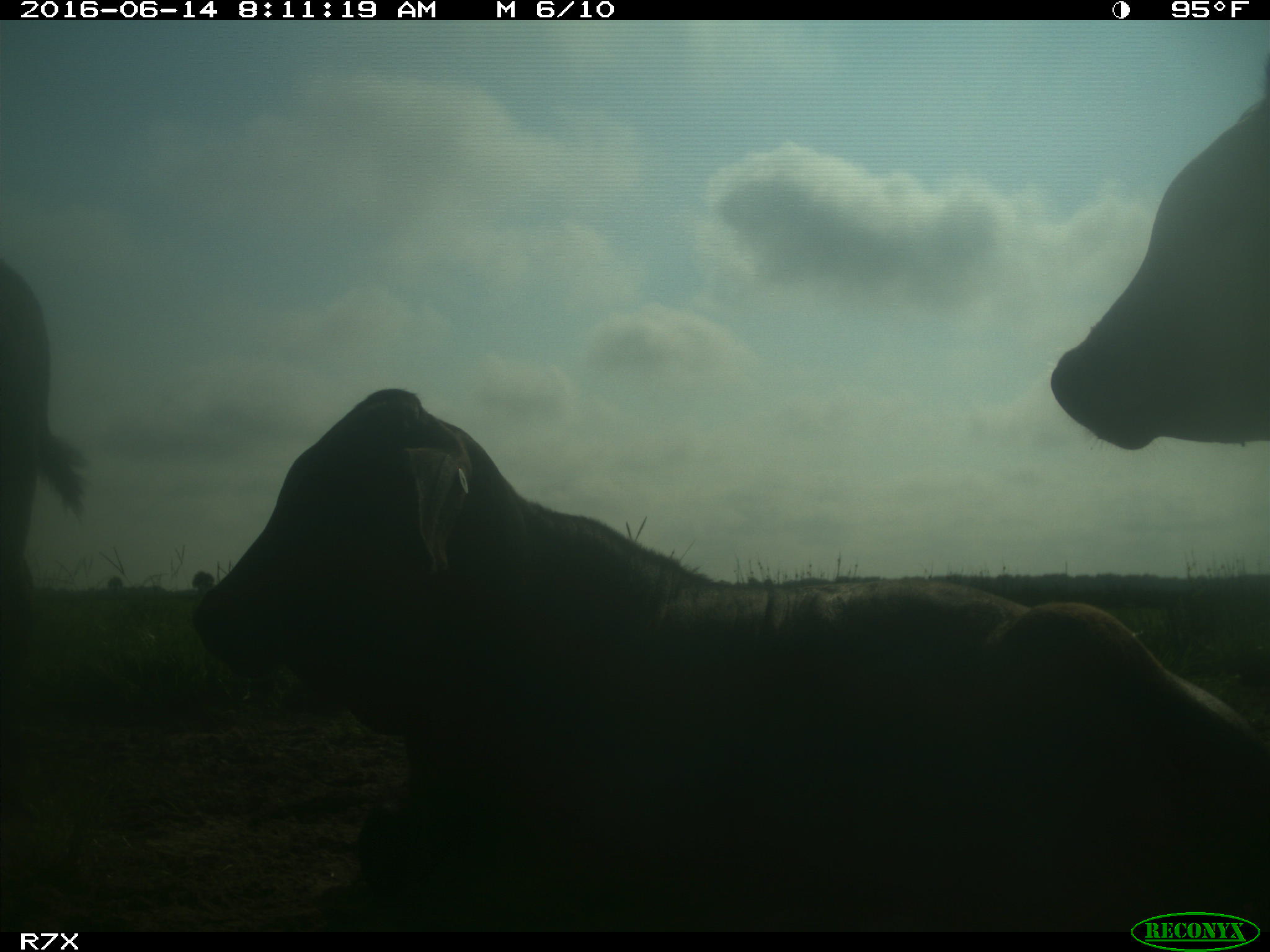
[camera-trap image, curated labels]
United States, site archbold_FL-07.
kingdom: Animalia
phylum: Chordata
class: Mammalia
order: Artiodactyla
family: Bovidae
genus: Bos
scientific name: Bos taurus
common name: domestic cow